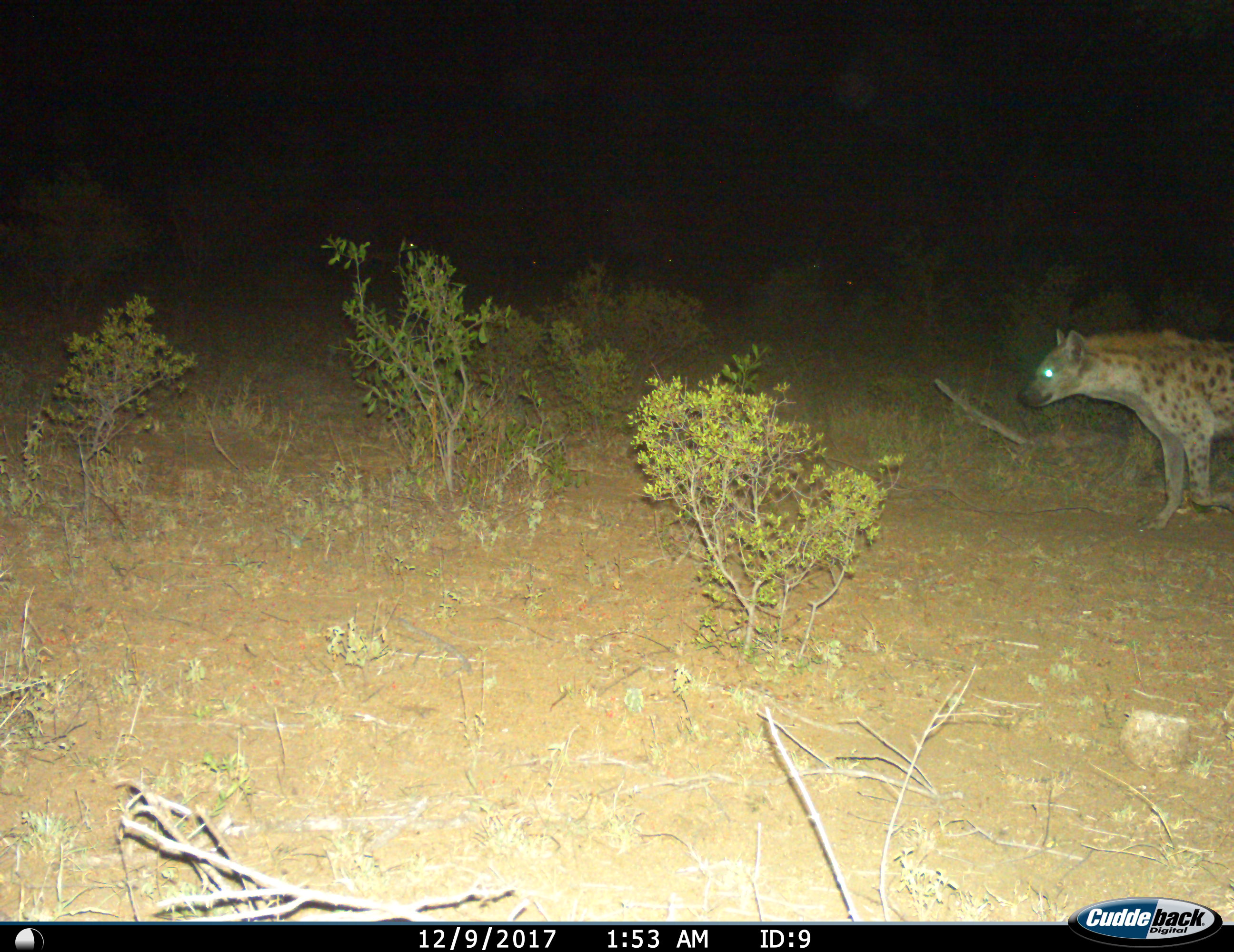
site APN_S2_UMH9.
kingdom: Animalia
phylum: Chordata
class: Mammalia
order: Carnivora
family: Hyaenidae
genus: Crocuta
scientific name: Crocuta crocuta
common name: spotted hyena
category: hyenaspotted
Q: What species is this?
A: Hyenaspotted (spotted hyena) (Crocuta crocuta).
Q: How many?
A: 1.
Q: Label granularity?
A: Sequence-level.